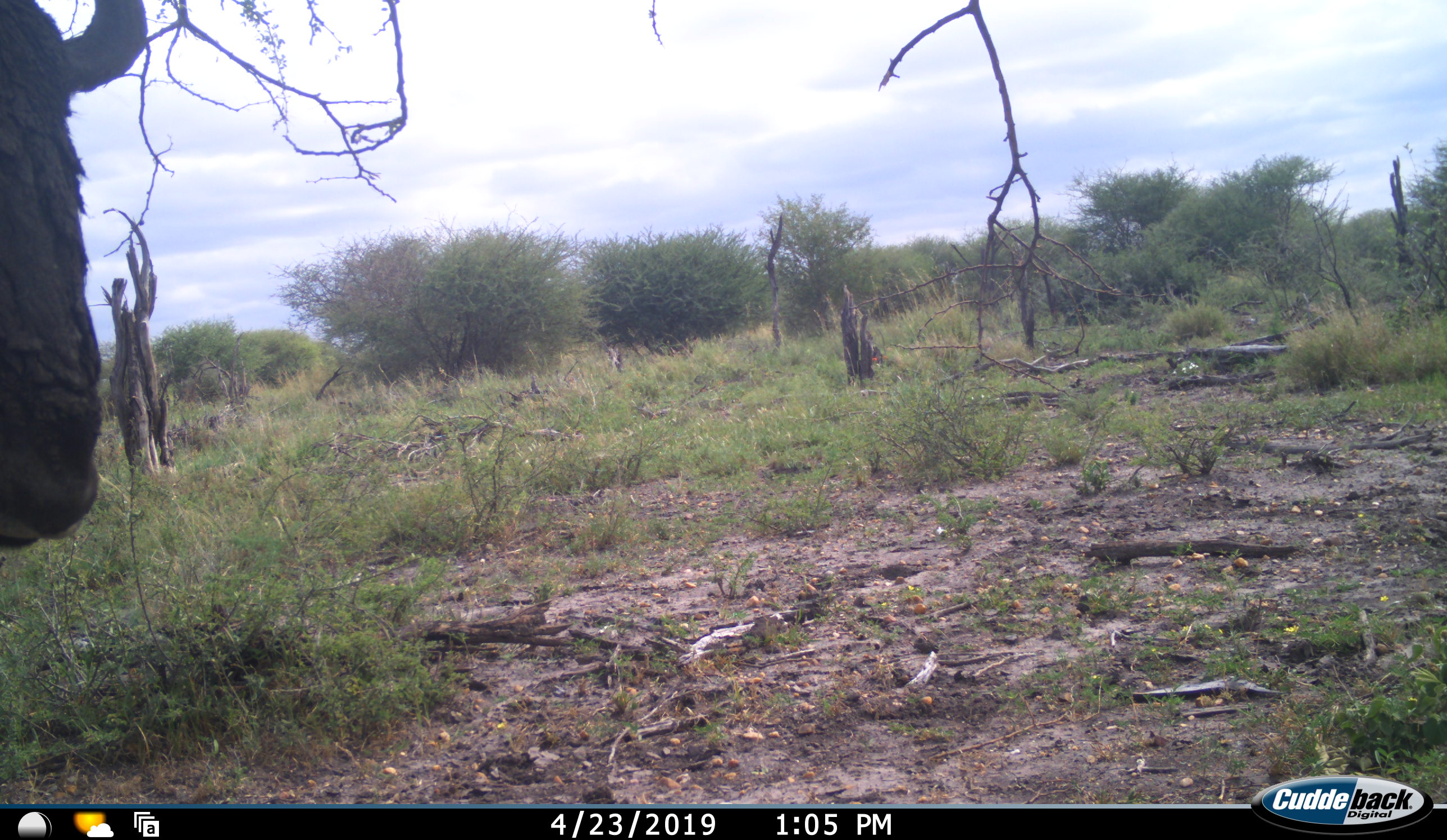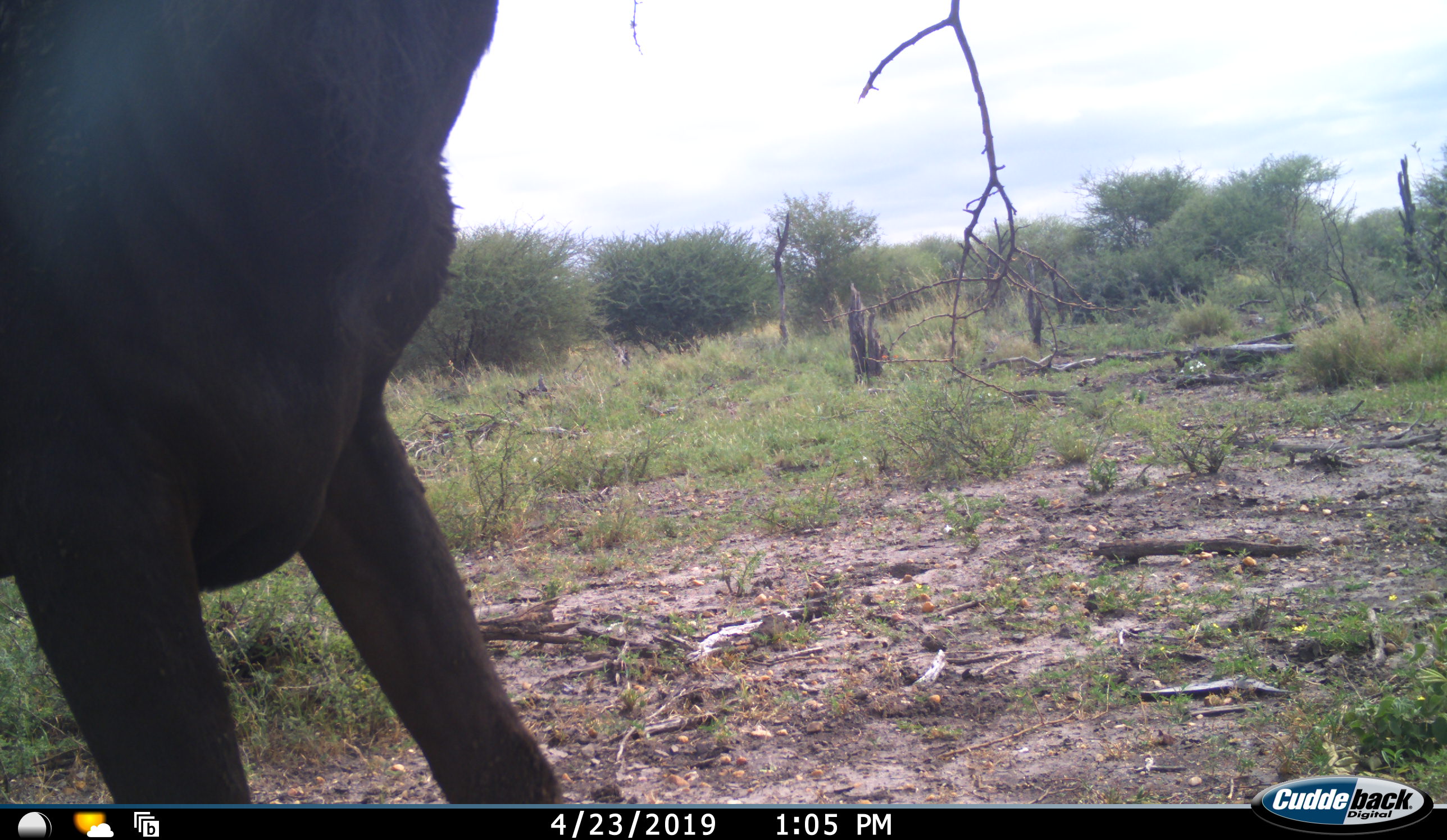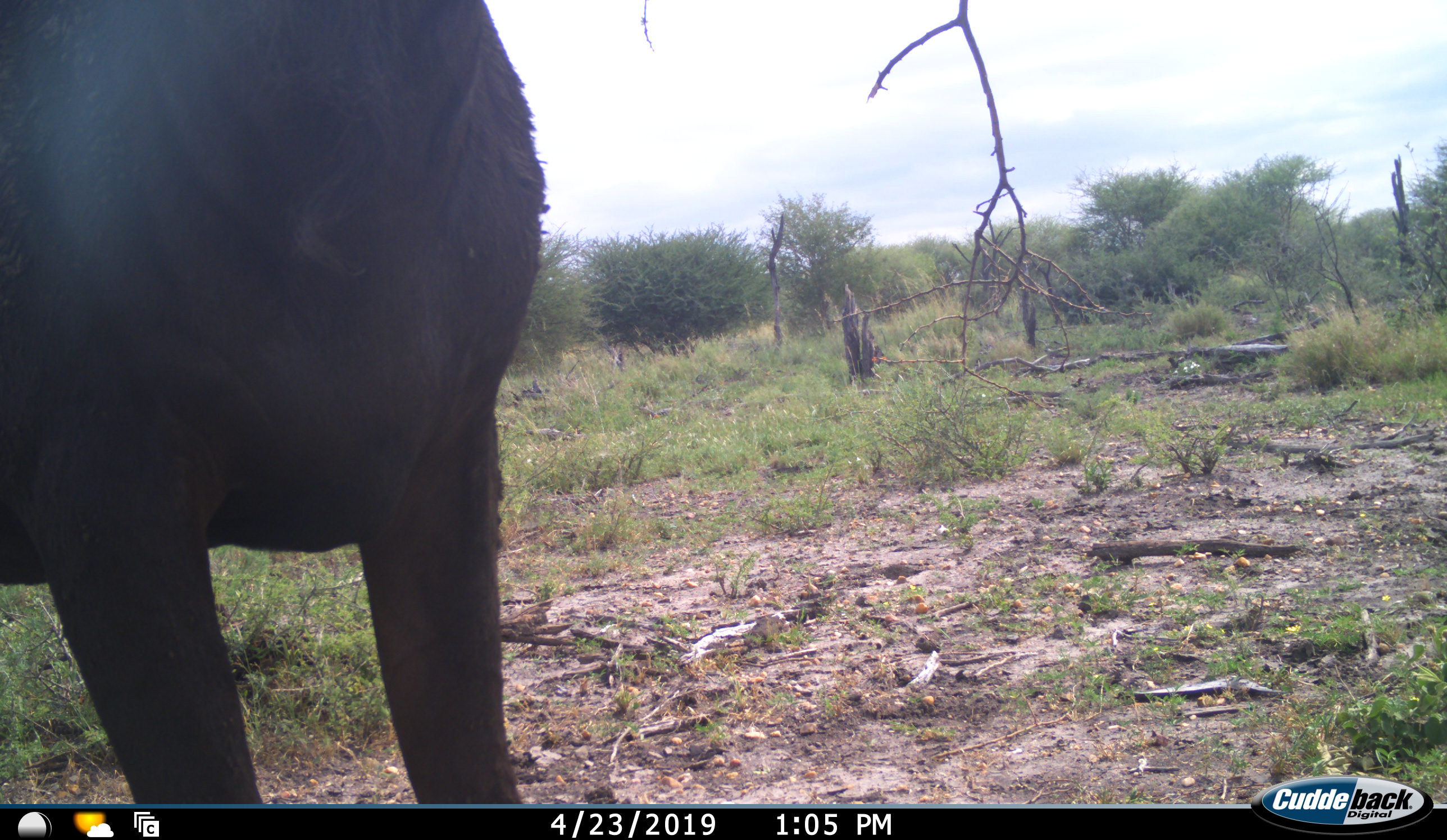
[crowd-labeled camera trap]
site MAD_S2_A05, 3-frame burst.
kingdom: Animalia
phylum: Chordata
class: Mammalia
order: Artiodactyla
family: Bovidae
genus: Connochaetes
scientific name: Connochaetes taurinus taurinus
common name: blue wildebeest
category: wildebeestblue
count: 1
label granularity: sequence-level